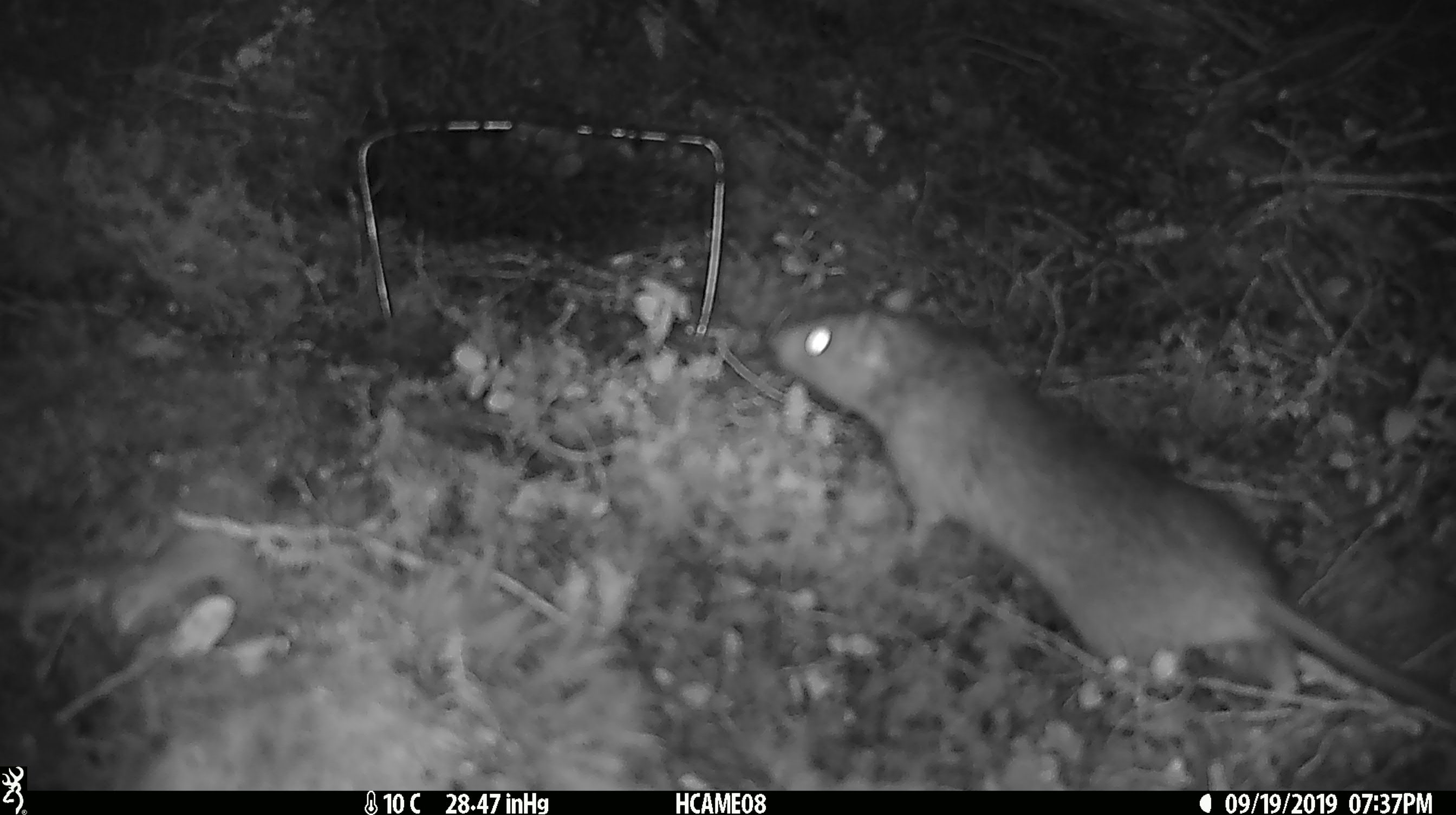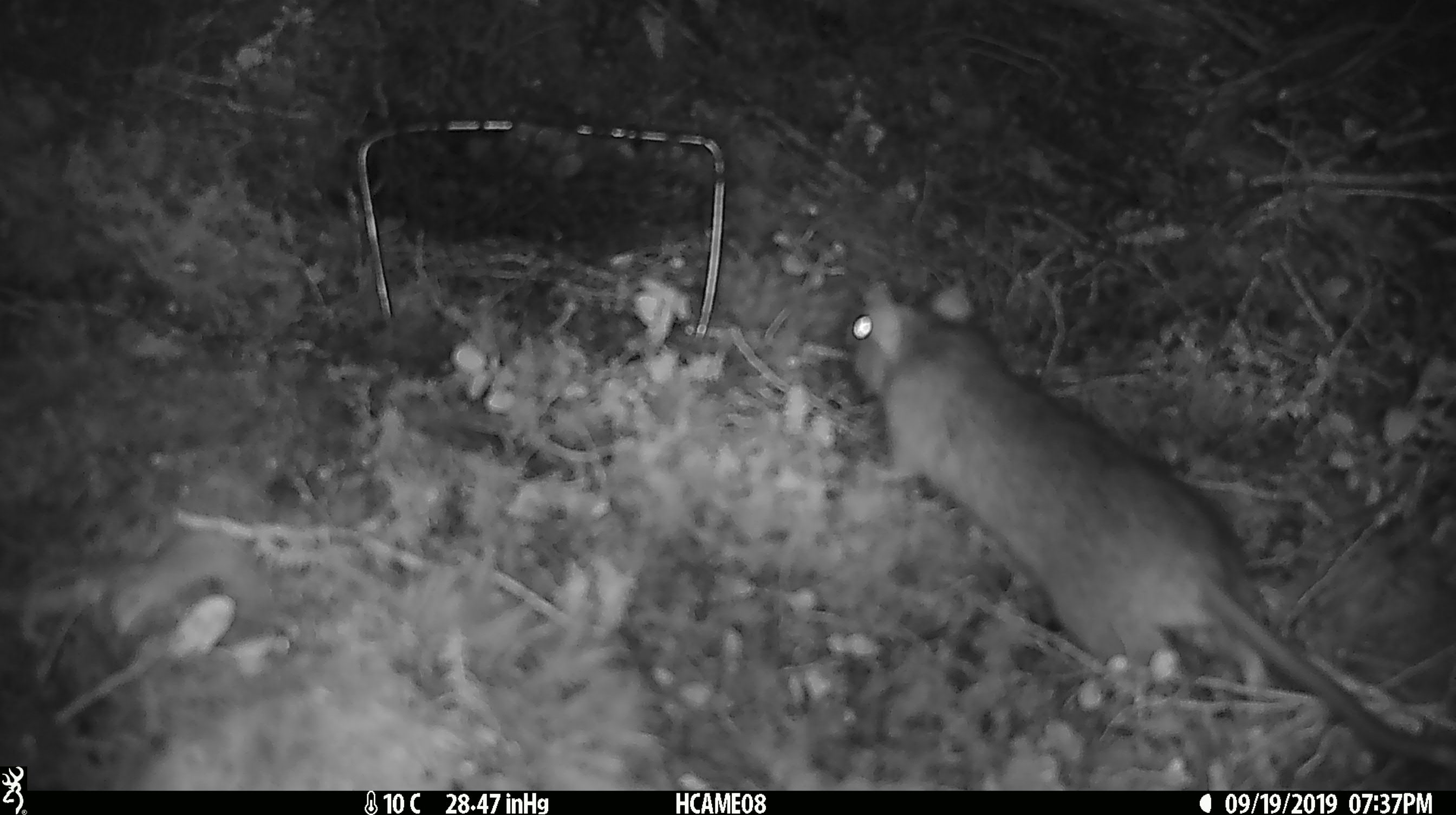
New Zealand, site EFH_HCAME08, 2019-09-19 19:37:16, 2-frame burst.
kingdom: Animalia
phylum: Chordata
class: Mammalia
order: Rodentia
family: Muridae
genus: Rattus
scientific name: Rattus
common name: rat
Rat (Rattus).